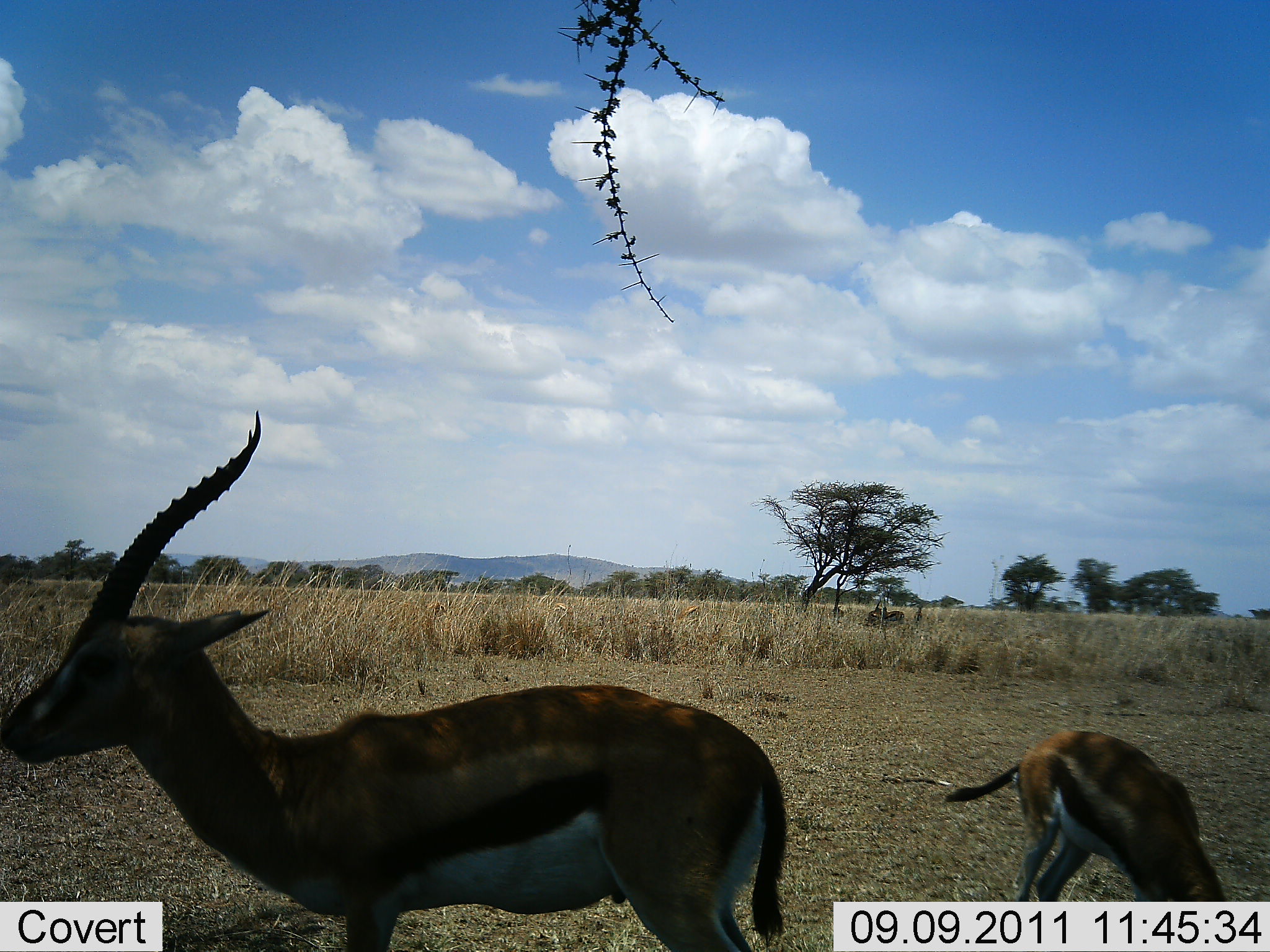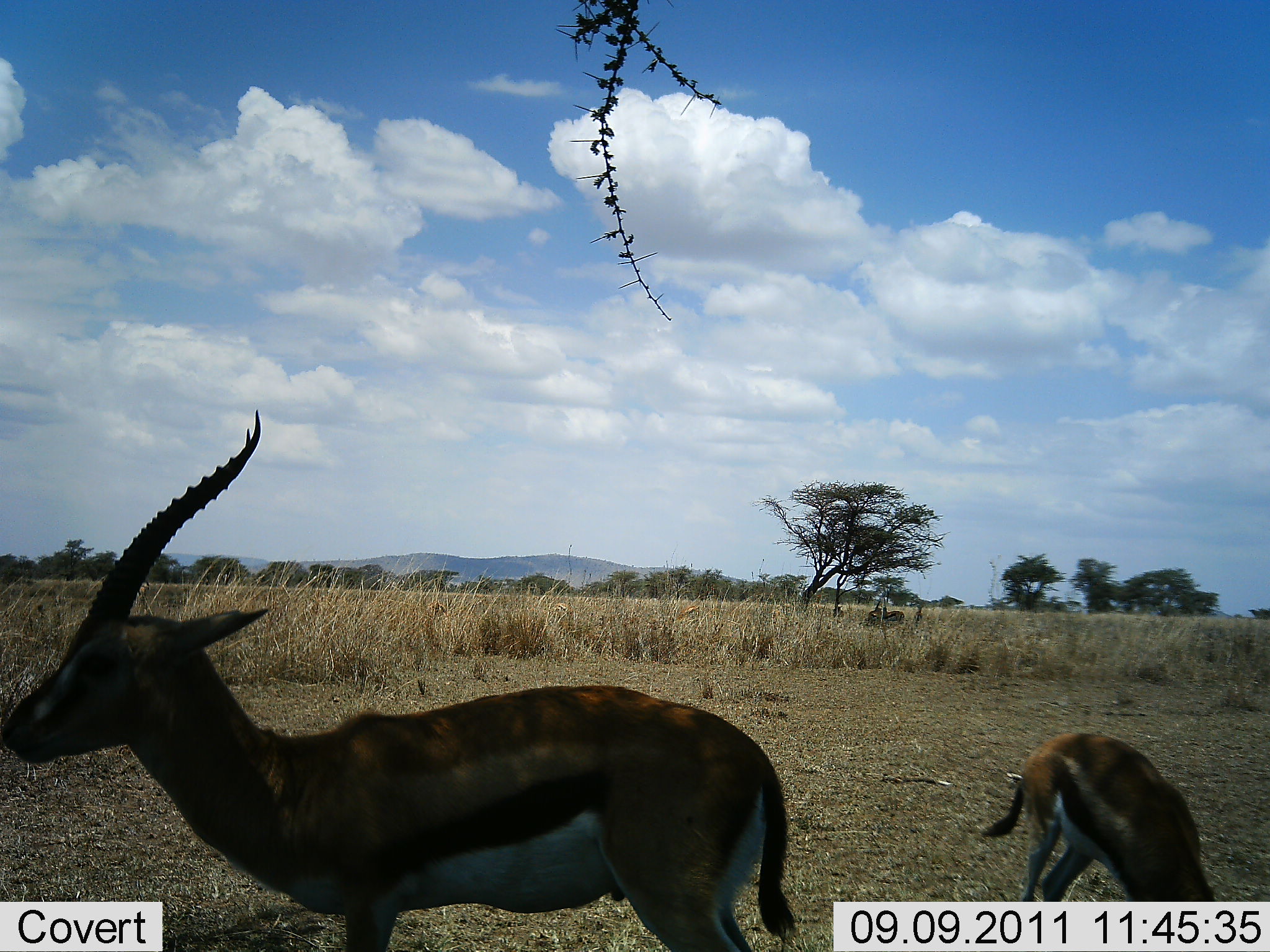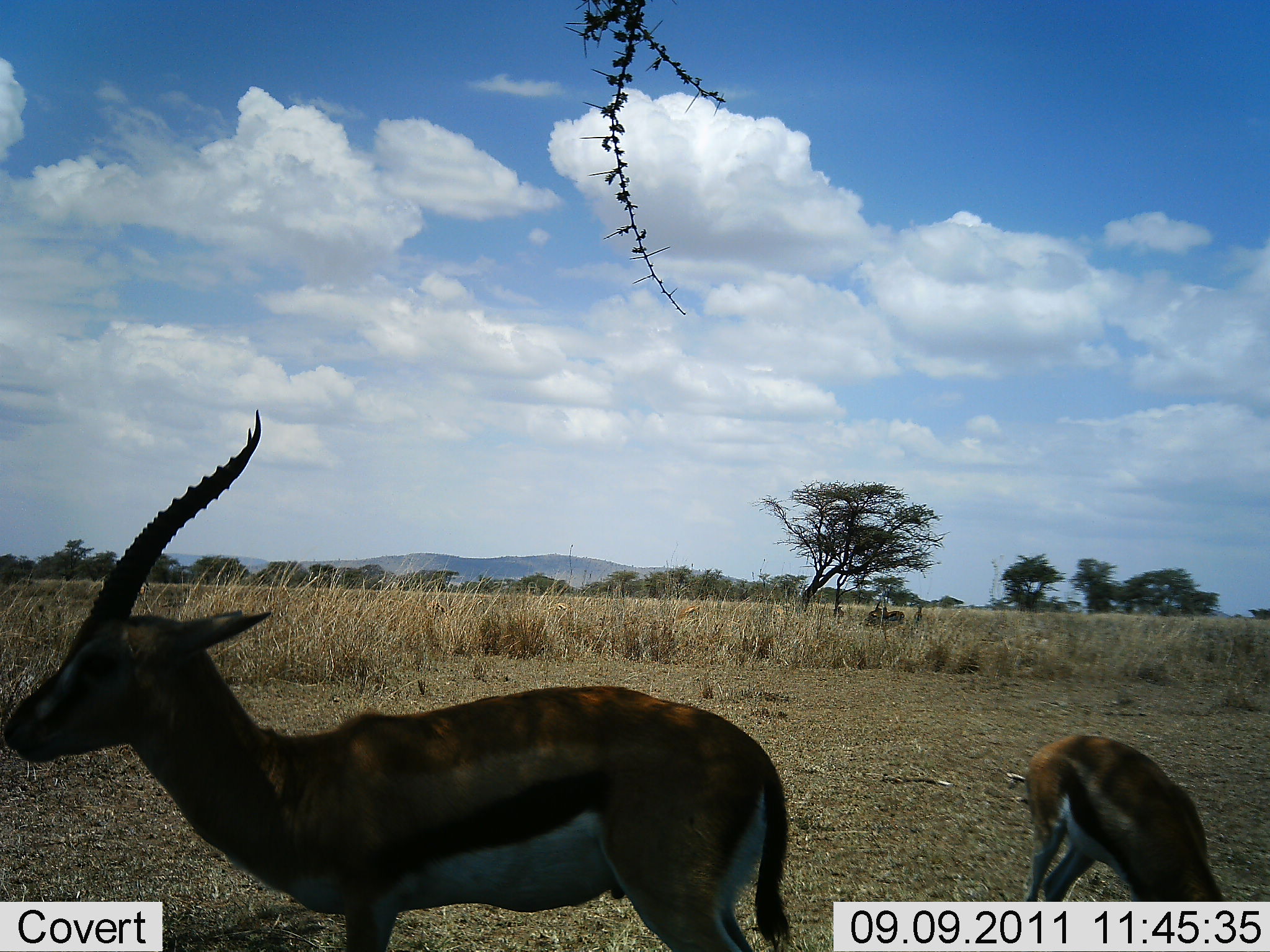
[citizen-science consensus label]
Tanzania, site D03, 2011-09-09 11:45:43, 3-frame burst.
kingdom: Animalia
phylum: Chordata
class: Mammalia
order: Artiodactyla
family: Bovidae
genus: Eudorcas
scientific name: Eudorcas thomsonii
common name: thomson's gazelle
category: gazellethomsons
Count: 2.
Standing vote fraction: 100%.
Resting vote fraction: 0%.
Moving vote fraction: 0%.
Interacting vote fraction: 0%.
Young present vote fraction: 27%.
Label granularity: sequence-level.